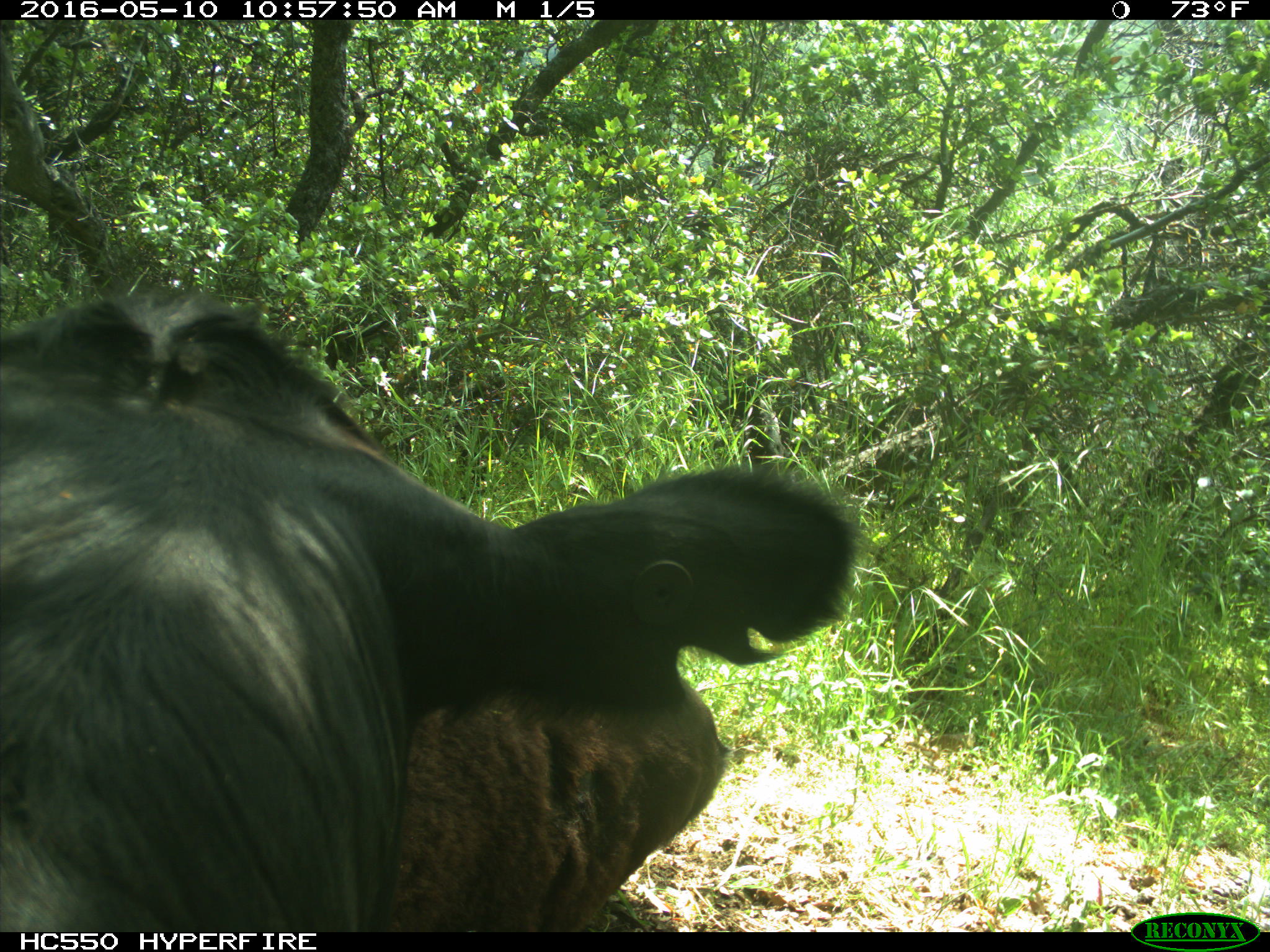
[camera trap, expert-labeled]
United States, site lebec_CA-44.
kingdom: Animalia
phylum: Chordata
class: Mammalia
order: Artiodactyla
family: Bovidae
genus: Bos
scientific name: Bos taurus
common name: domestic cow